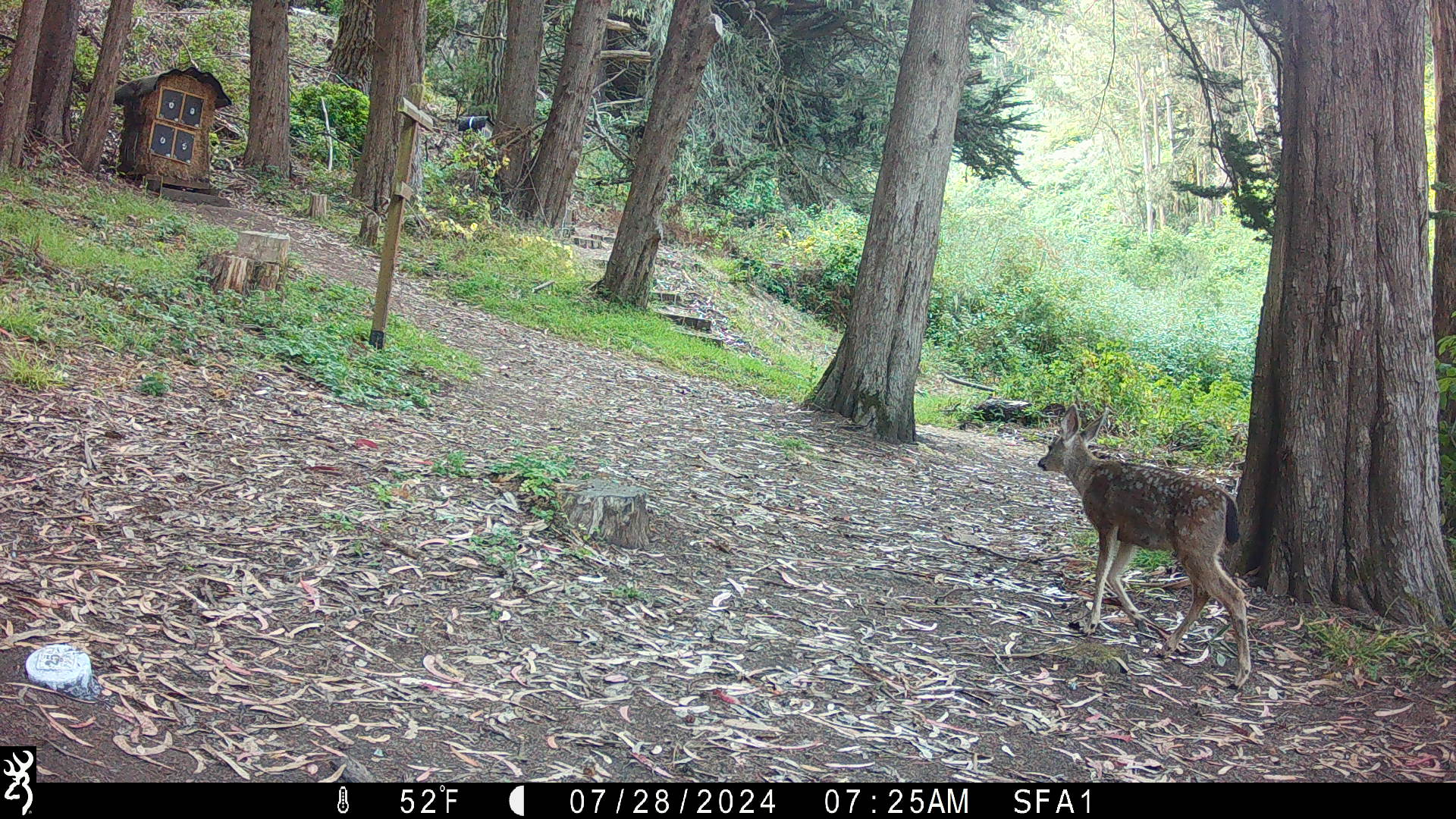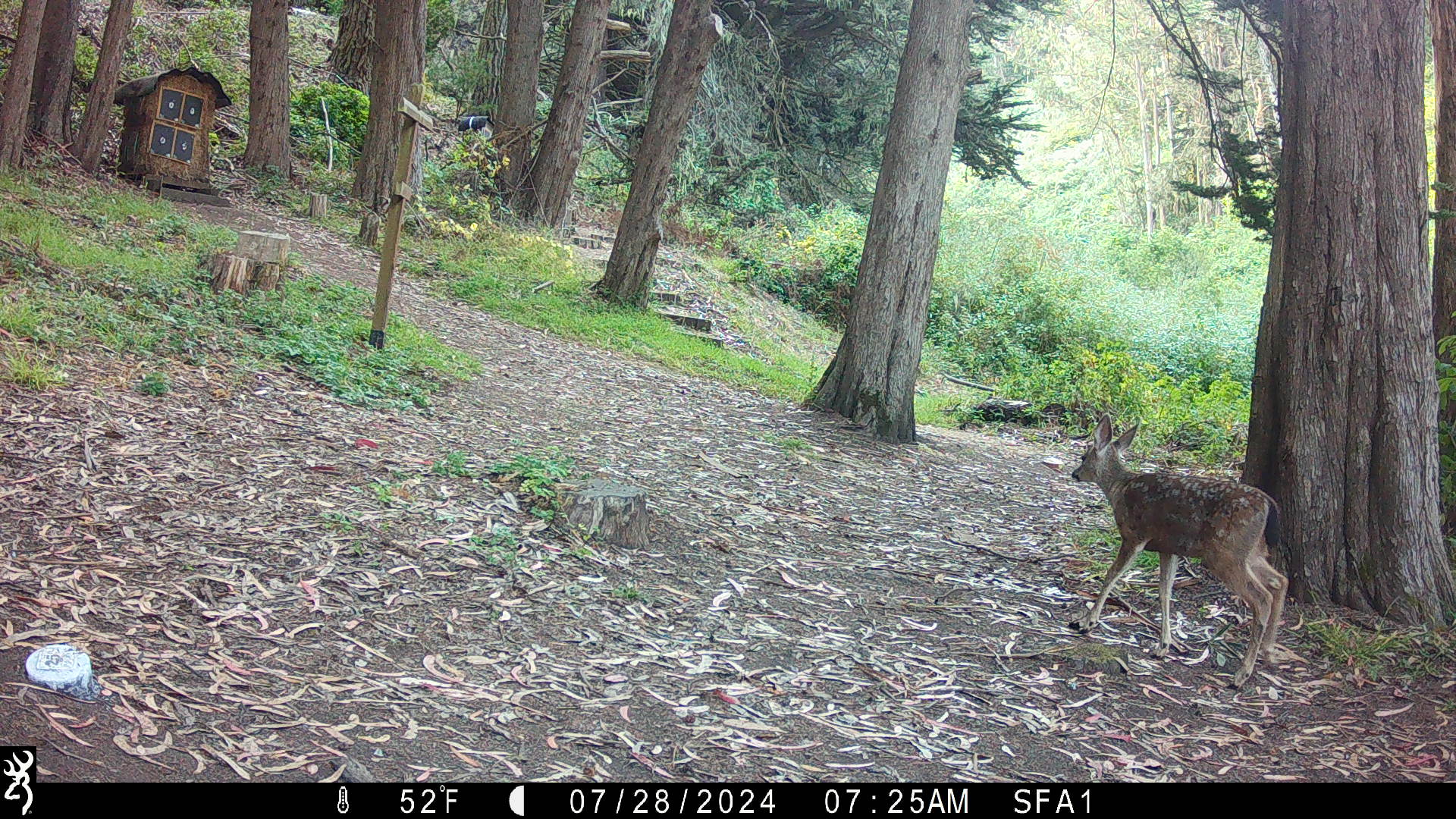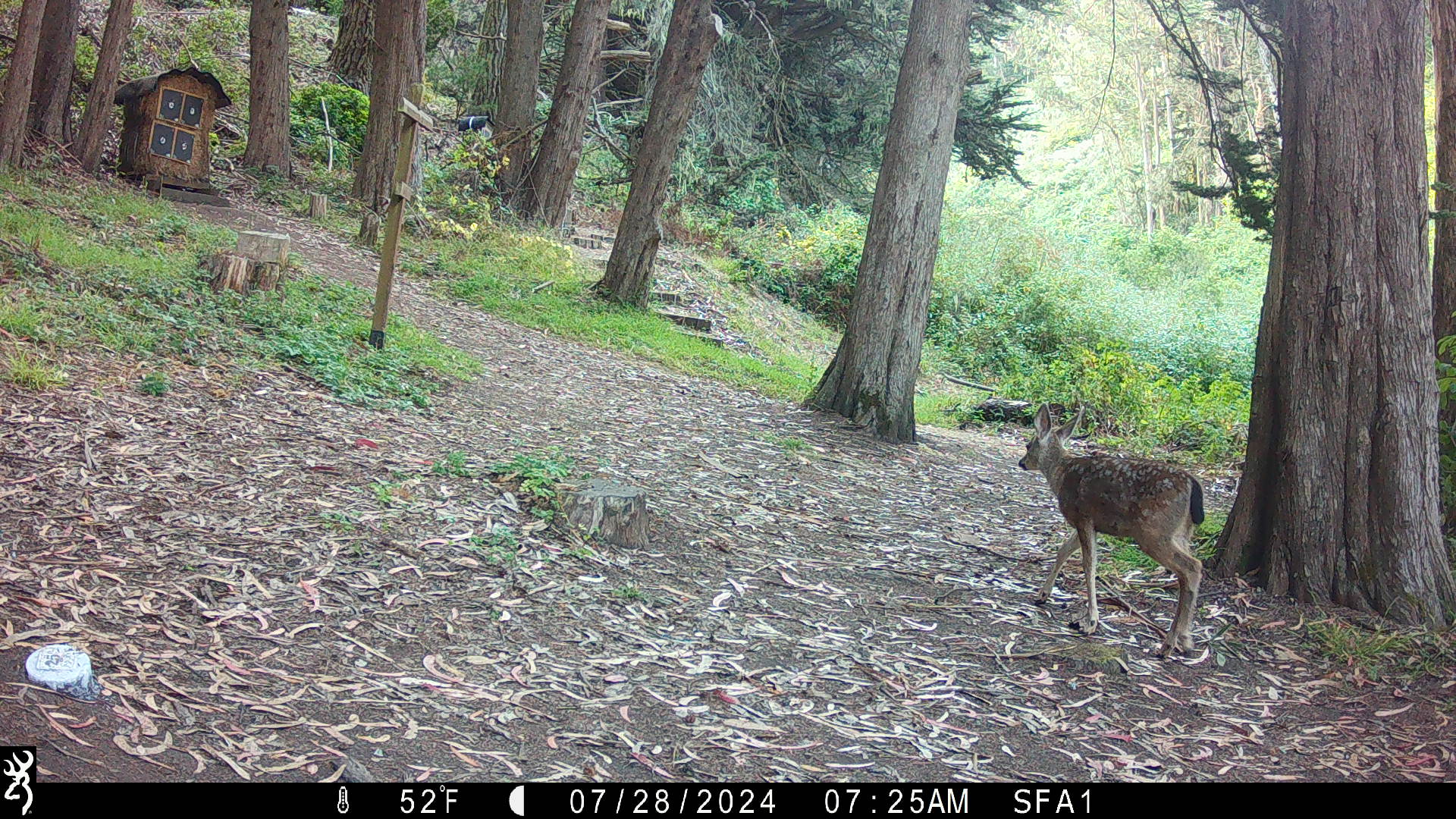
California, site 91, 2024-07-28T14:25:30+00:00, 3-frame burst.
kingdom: Animalia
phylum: Chordata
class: Mammalia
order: Artiodactyla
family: Cervidae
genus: Odocoileus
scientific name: Odocoileus hemionus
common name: mule deer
Mule deer (Odocoileus hemionus).